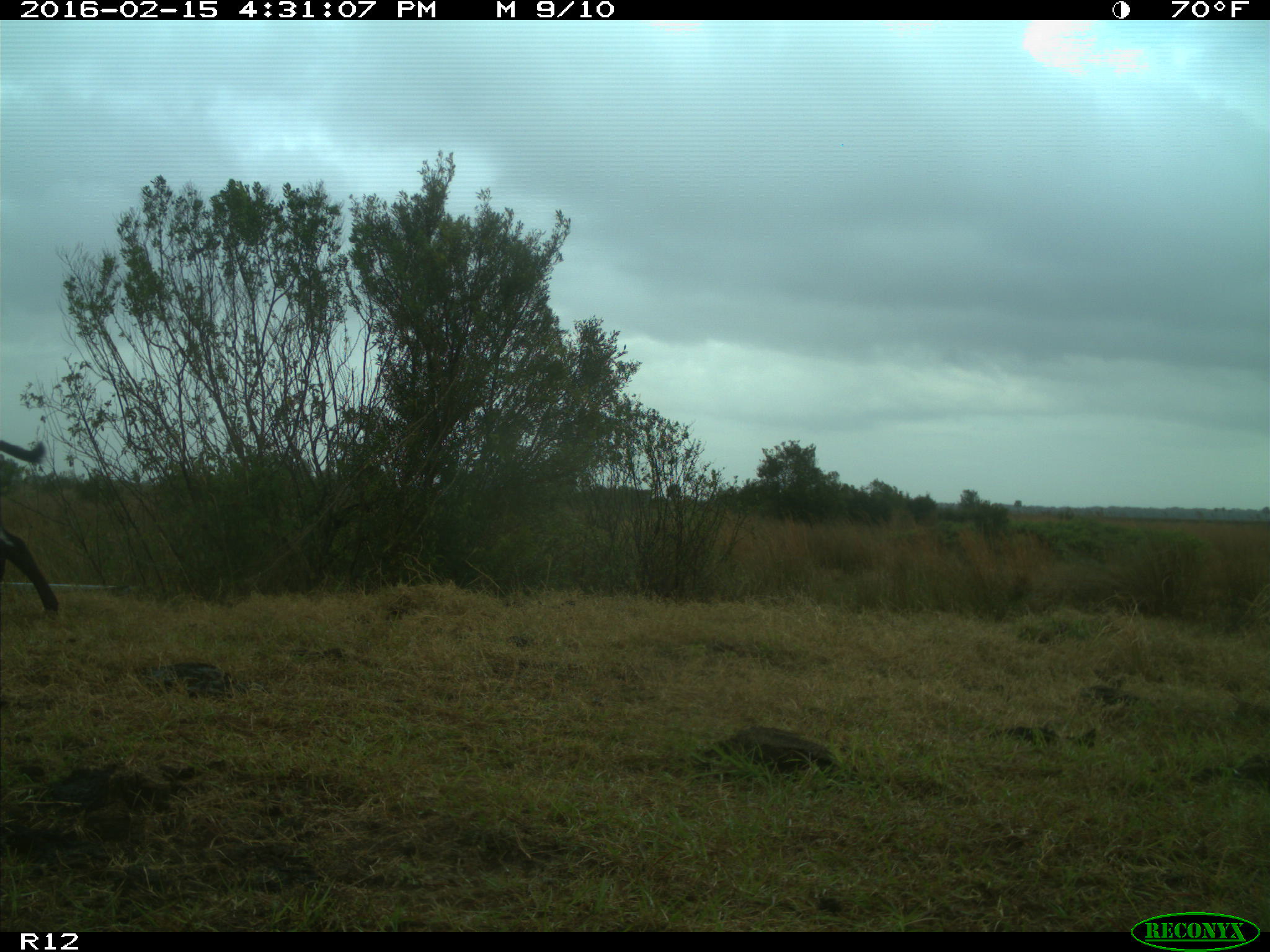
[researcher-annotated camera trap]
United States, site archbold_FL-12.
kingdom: Animalia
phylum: Chordata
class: Mammalia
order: Artiodactyla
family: Bovidae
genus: Bos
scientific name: Bos taurus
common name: domestic cow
Bos taurus (domestic cow).